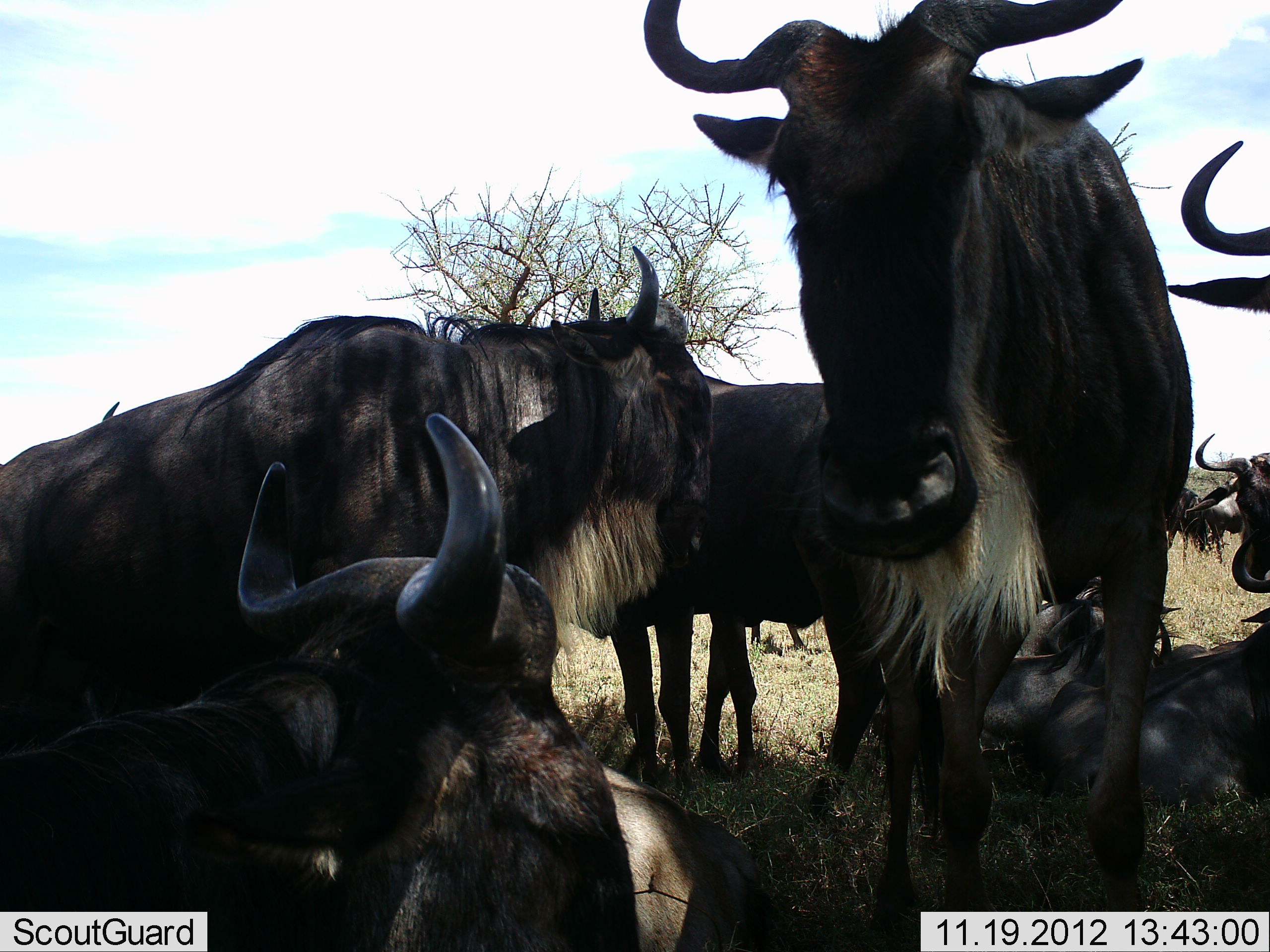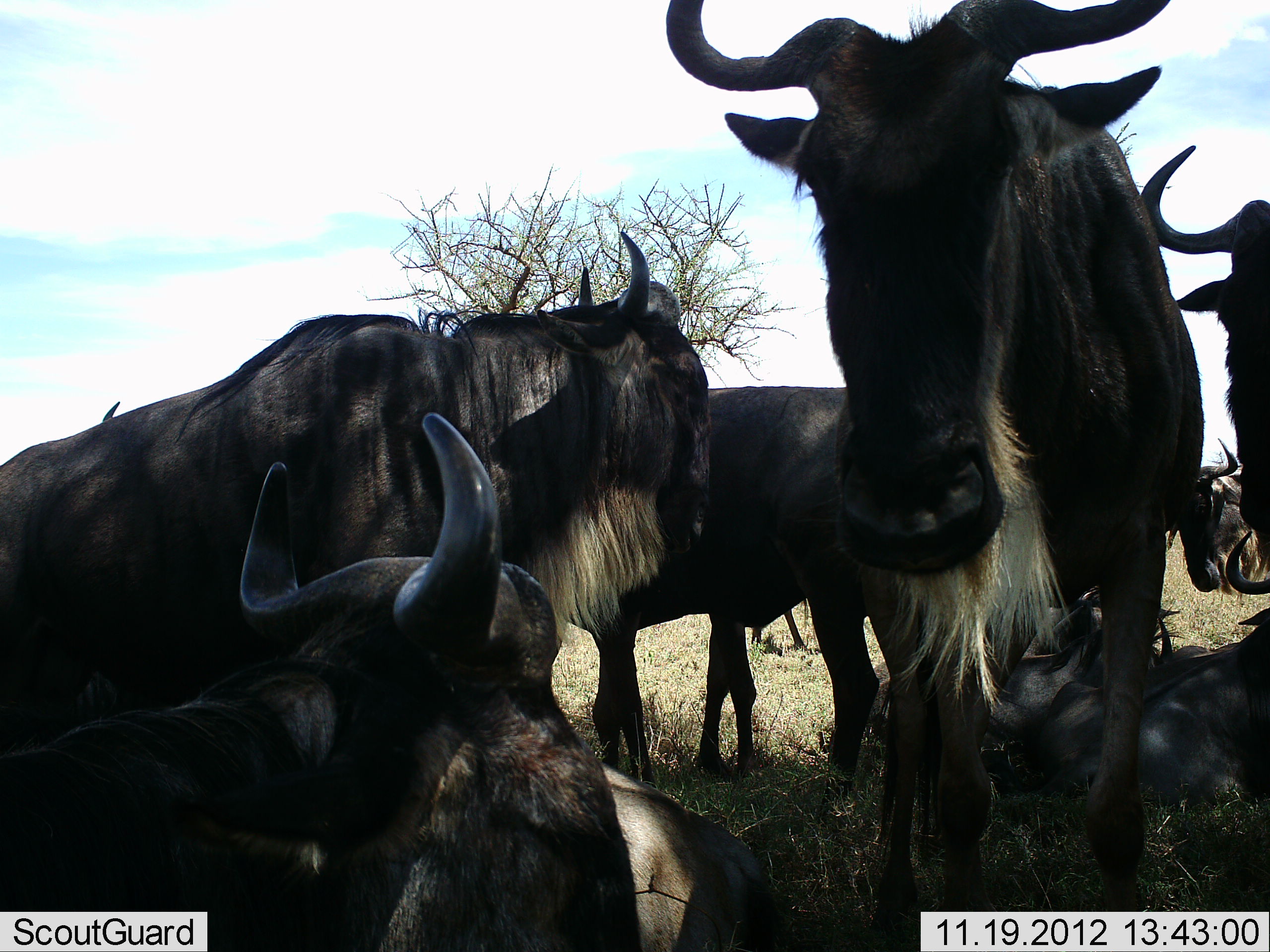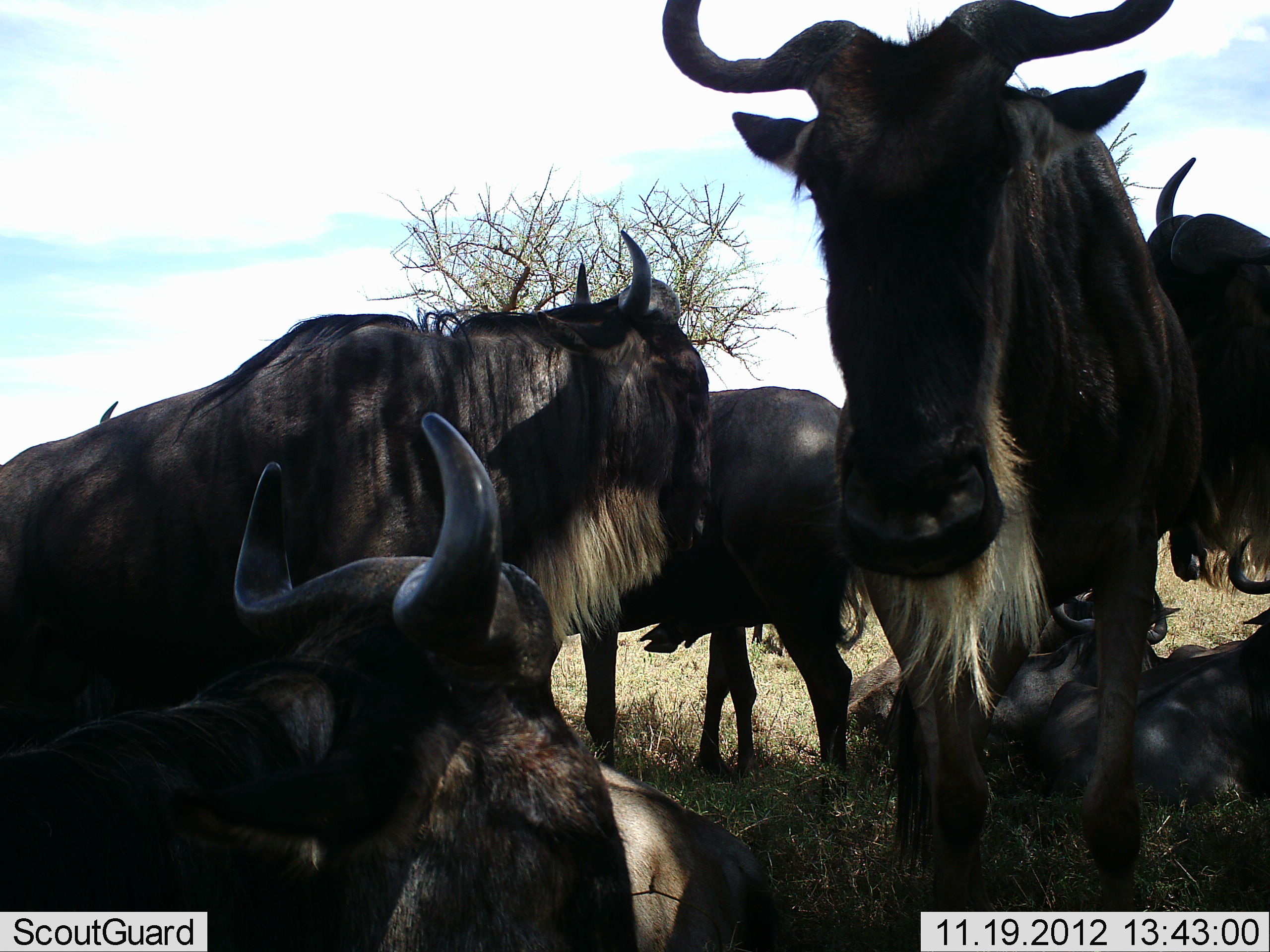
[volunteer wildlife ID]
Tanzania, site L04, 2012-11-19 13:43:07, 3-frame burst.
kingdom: Animalia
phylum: Chordata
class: Mammalia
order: Artiodactyla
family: Bovidae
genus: Connochaetes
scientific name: Connochaetes taurinus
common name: blue wildebeest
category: wildebeest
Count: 9.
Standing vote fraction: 80%.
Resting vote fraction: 100%.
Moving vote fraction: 20%.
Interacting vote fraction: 10%.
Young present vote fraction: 0%.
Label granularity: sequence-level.